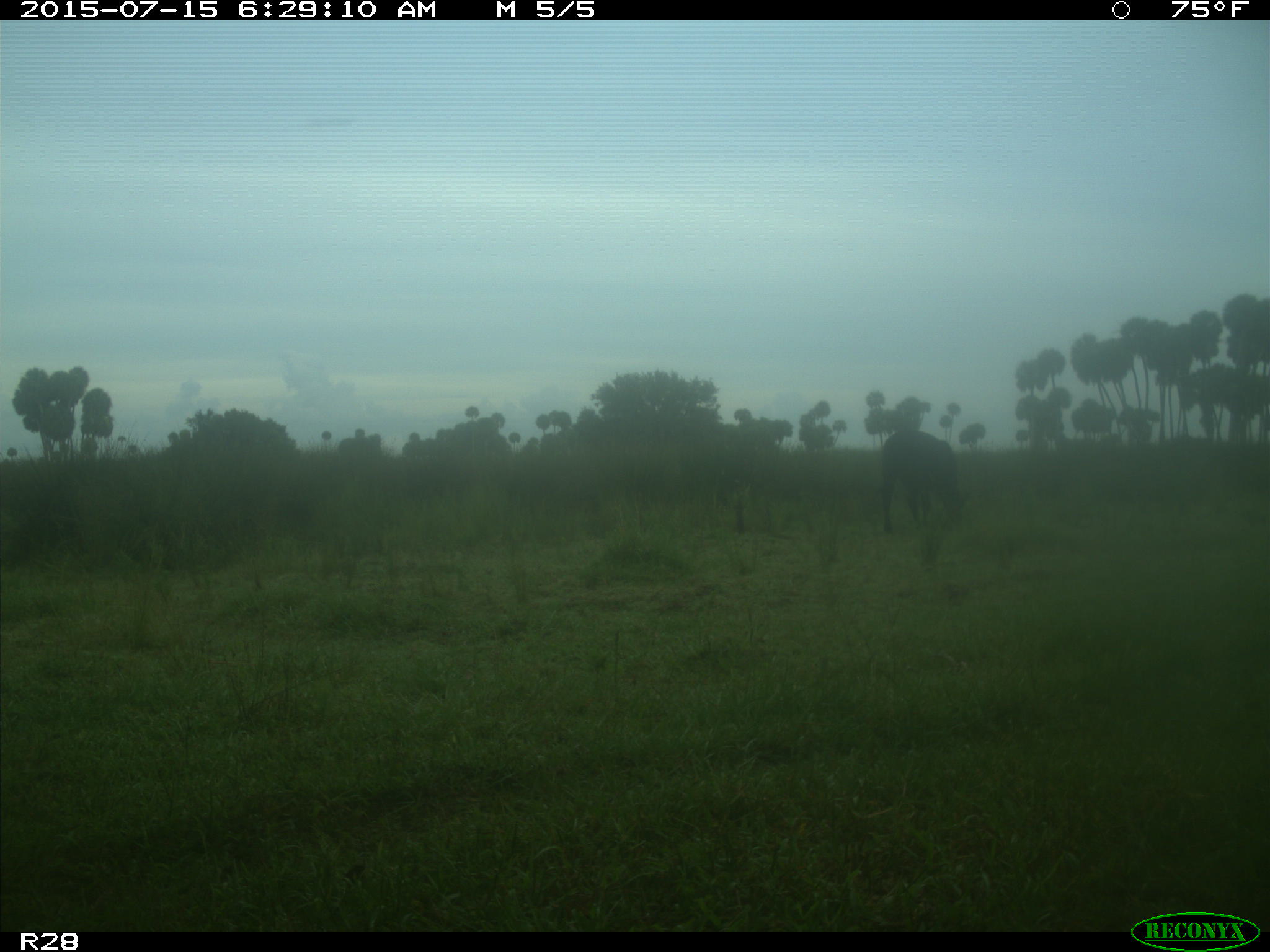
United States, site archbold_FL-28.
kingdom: Animalia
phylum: Chordata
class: Mammalia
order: Artiodactyla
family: Bovidae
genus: Bos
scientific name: Bos taurus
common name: domestic cow